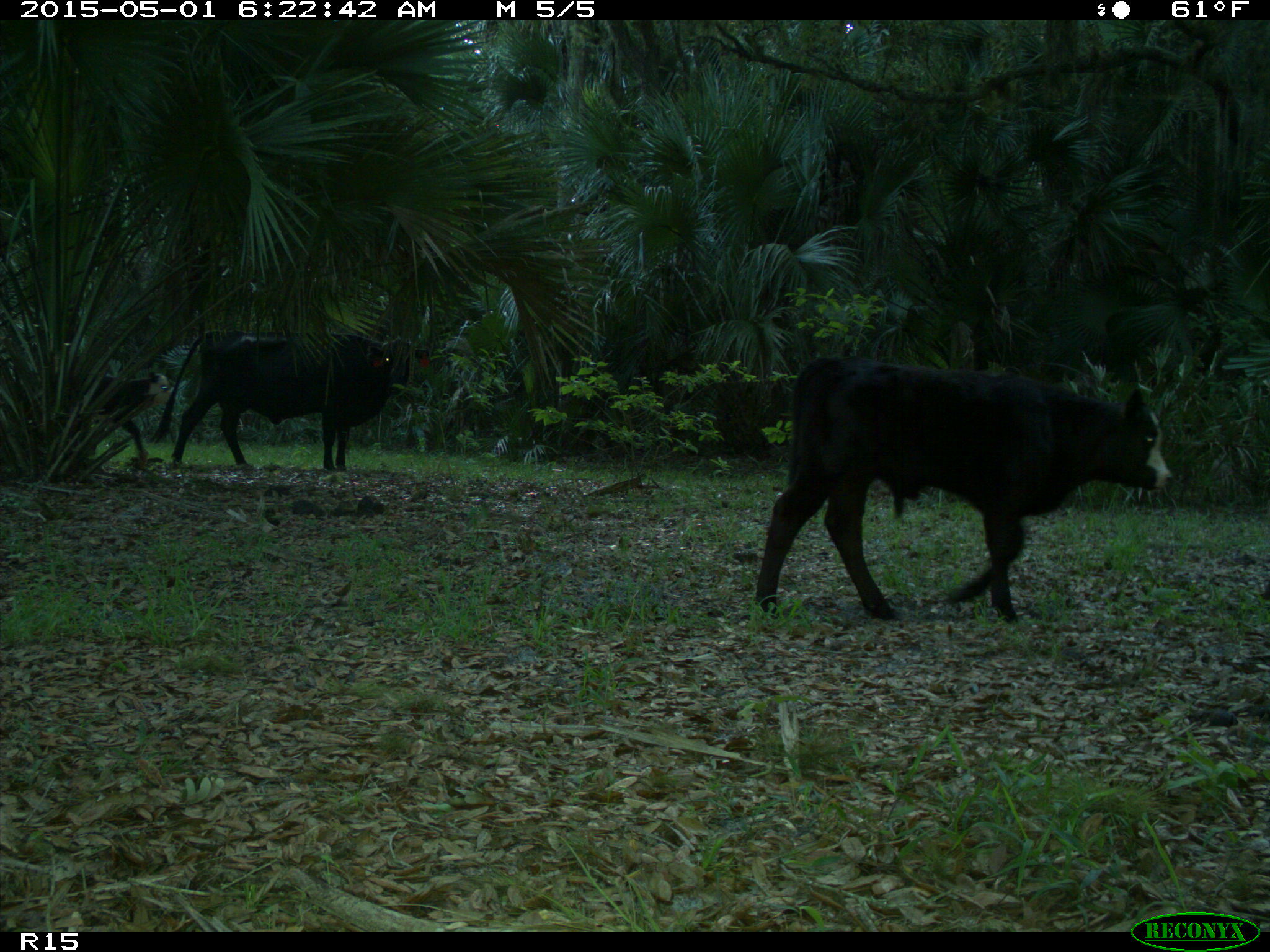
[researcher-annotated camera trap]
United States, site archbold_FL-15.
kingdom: Animalia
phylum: Chordata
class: Mammalia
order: Artiodactyla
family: Bovidae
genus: Bos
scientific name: Bos taurus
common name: domestic cow